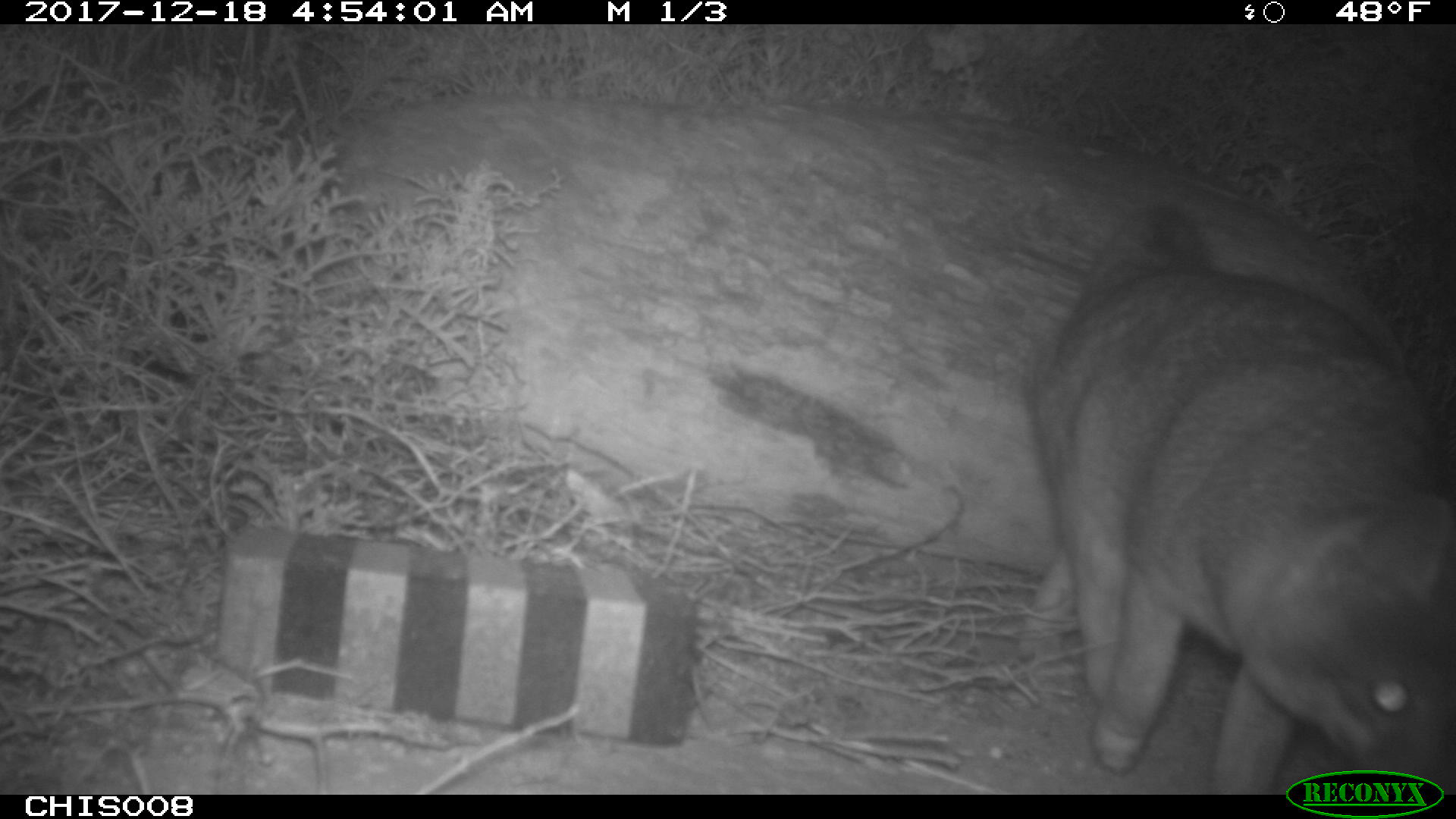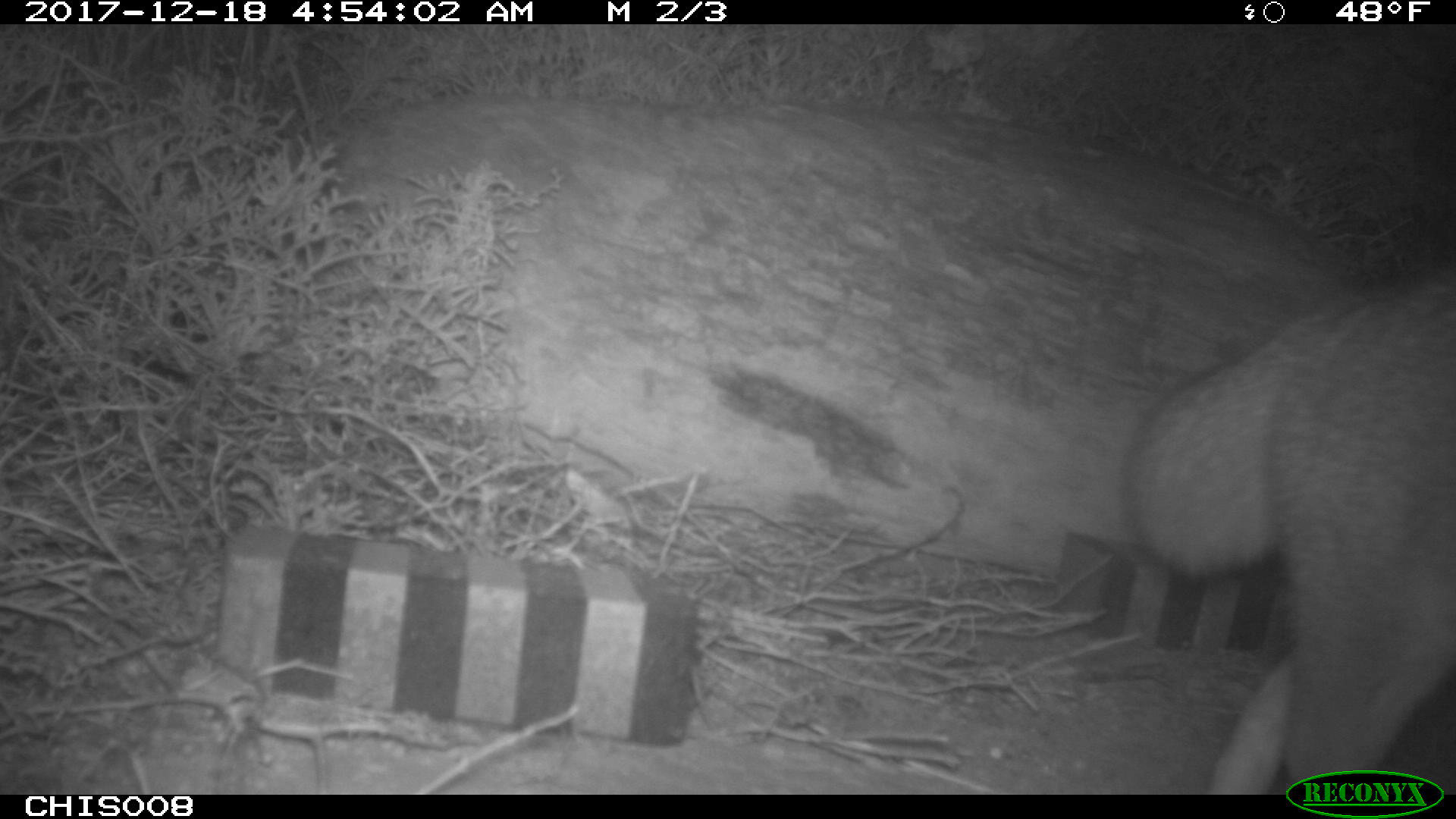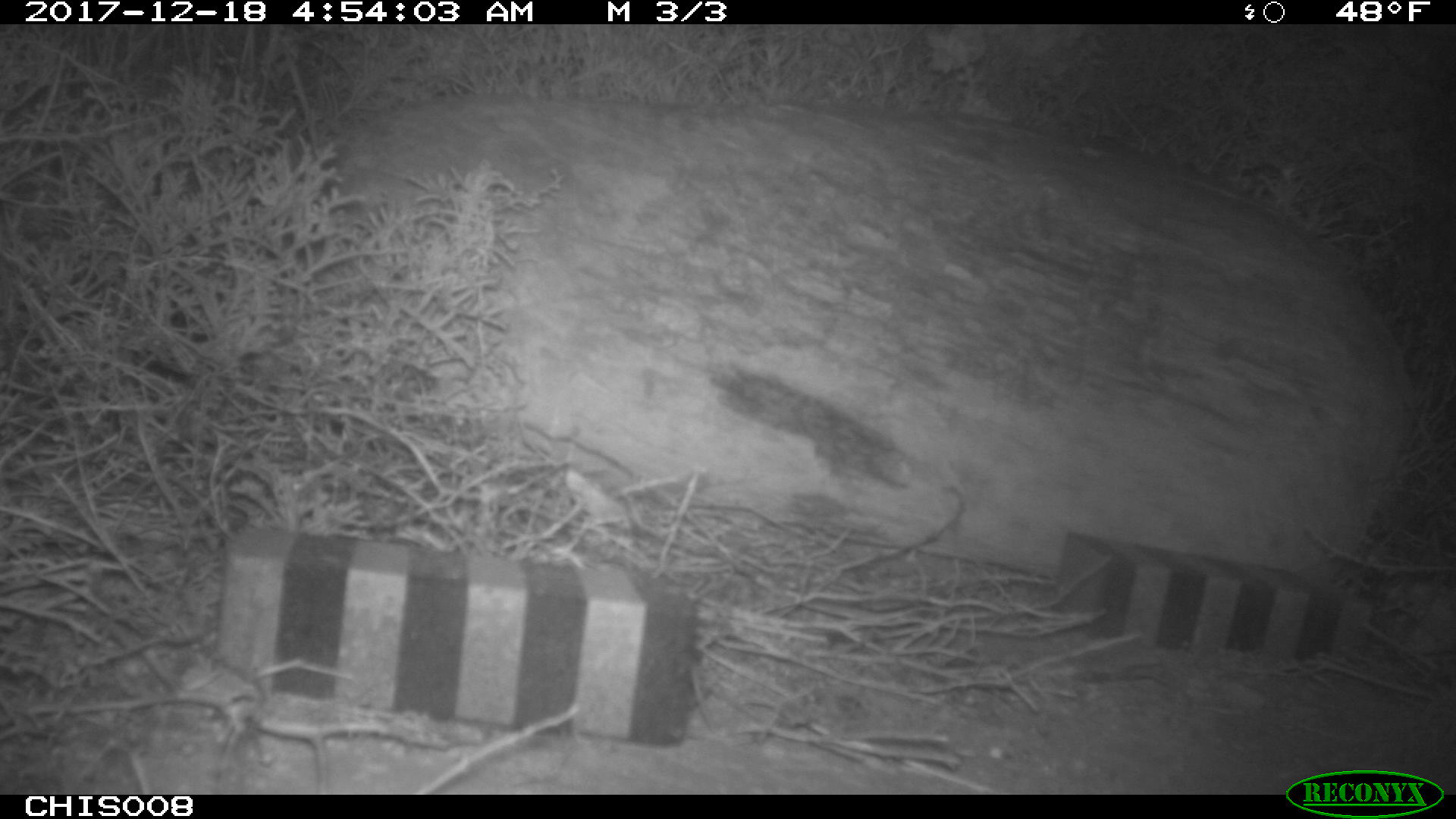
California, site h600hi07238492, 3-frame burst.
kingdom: Animalia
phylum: Chordata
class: Mammalia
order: Carnivora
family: Canidae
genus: Urocyon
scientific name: Urocyon littoralis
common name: island fox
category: fox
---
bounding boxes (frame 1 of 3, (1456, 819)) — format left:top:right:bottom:
fox: 1023:193:1454:793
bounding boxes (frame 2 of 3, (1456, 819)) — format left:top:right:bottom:
fox: 1125:284:1455:792